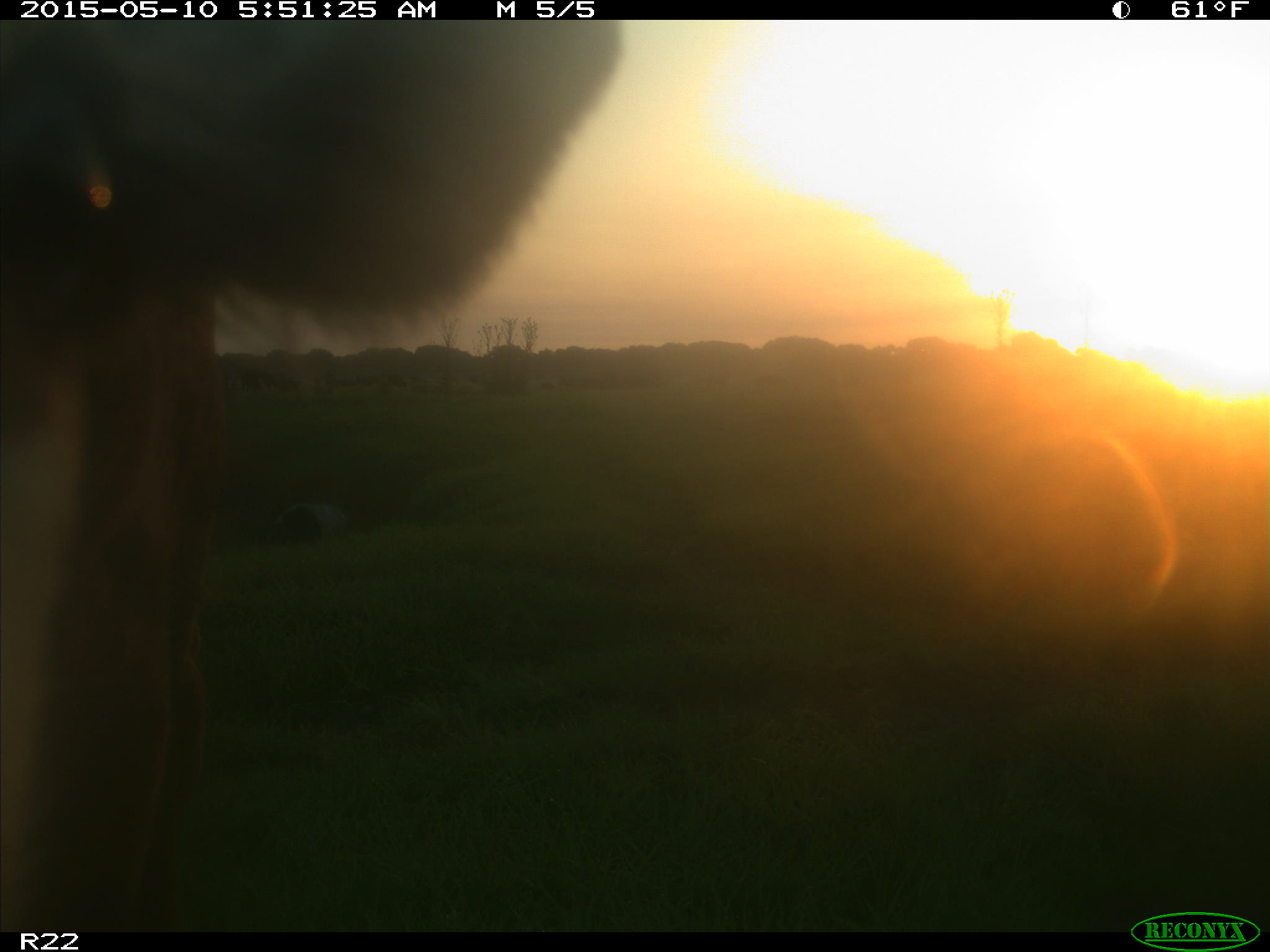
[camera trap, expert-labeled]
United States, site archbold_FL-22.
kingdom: Animalia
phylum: Chordata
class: Mammalia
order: Artiodactyla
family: Bovidae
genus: Bos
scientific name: Bos taurus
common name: domestic cow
Bos taurus (domestic cow).